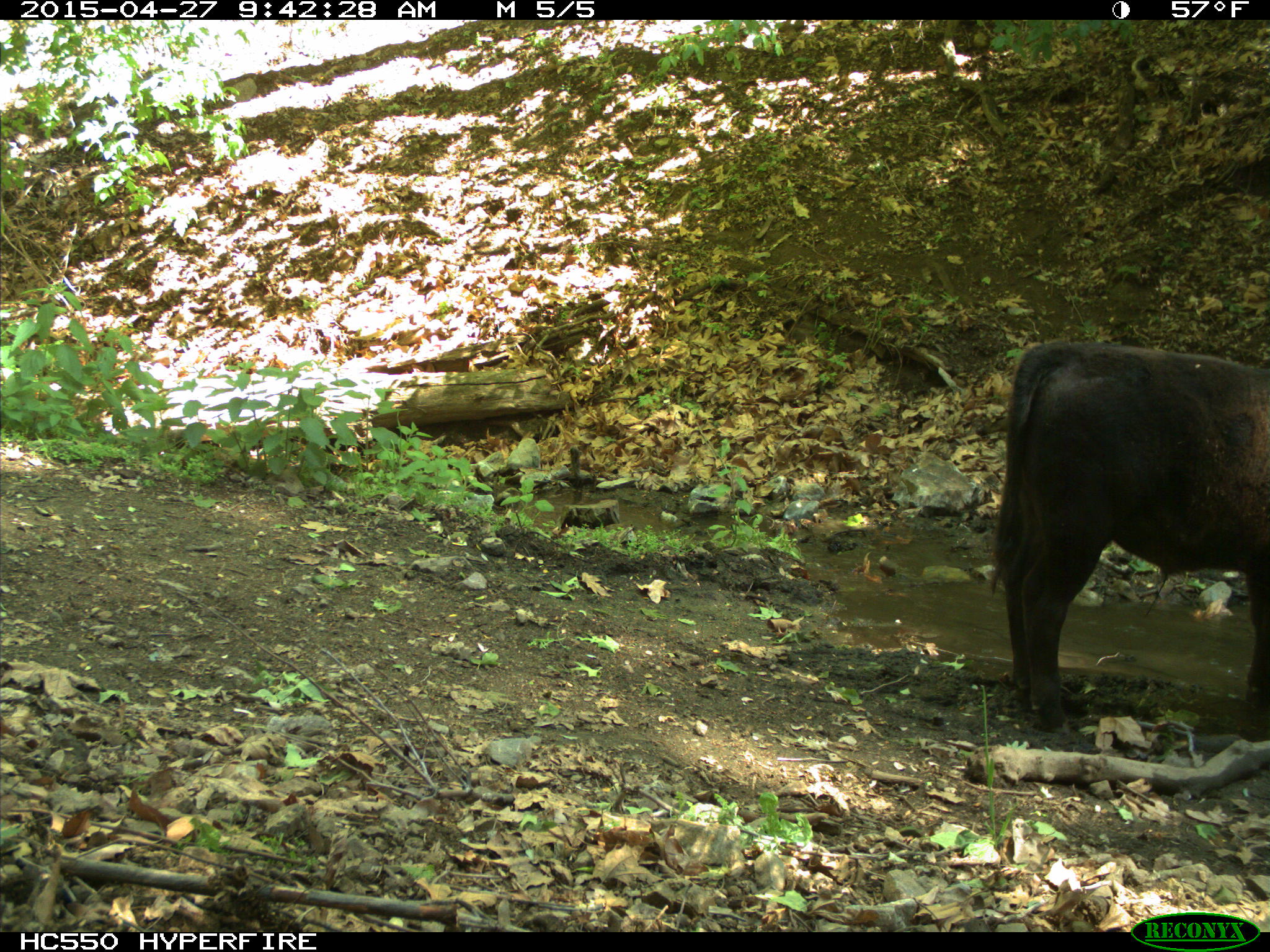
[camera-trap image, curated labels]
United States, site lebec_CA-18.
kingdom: Animalia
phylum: Chordata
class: Mammalia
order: Artiodactyla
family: Bovidae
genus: Bos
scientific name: Bos taurus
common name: domestic cow